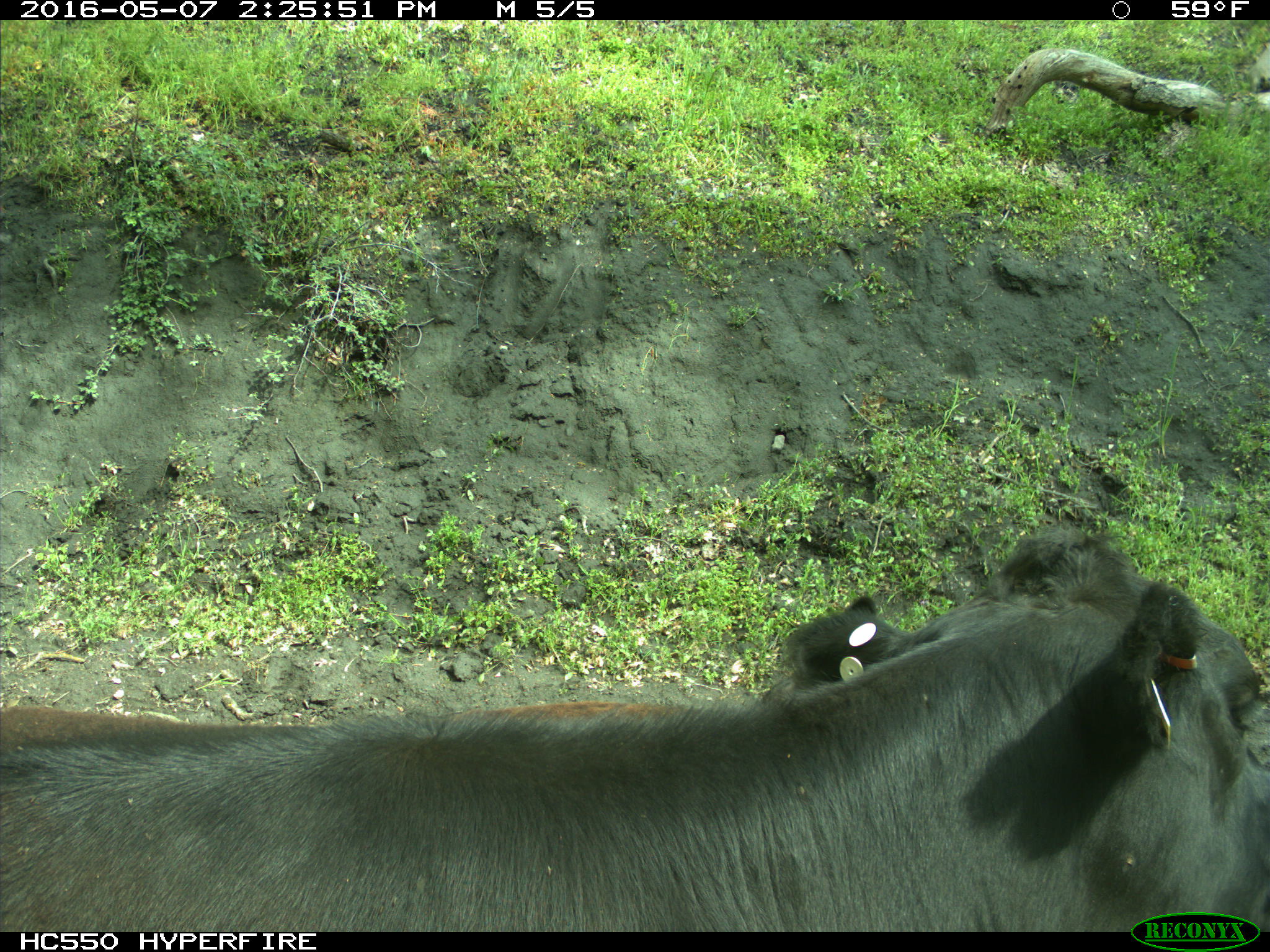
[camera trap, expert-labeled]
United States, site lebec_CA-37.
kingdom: Animalia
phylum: Chordata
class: Mammalia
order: Artiodactyla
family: Bovidae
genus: Bos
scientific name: Bos taurus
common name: domestic cow